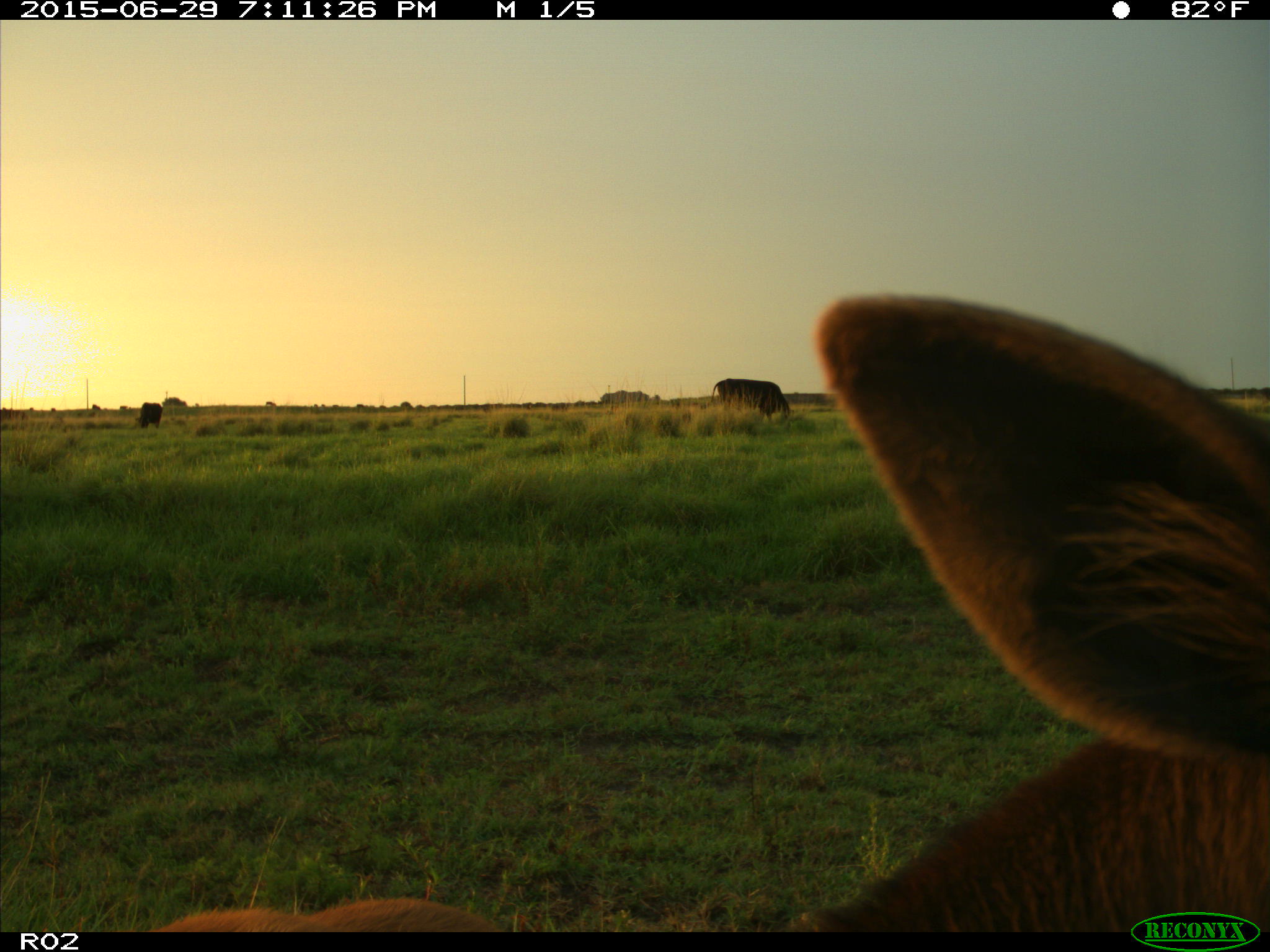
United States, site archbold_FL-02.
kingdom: Animalia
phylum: Chordata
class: Mammalia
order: Artiodactyla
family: Bovidae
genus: Bos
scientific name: Bos taurus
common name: domestic cow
Bos taurus (domestic cow).